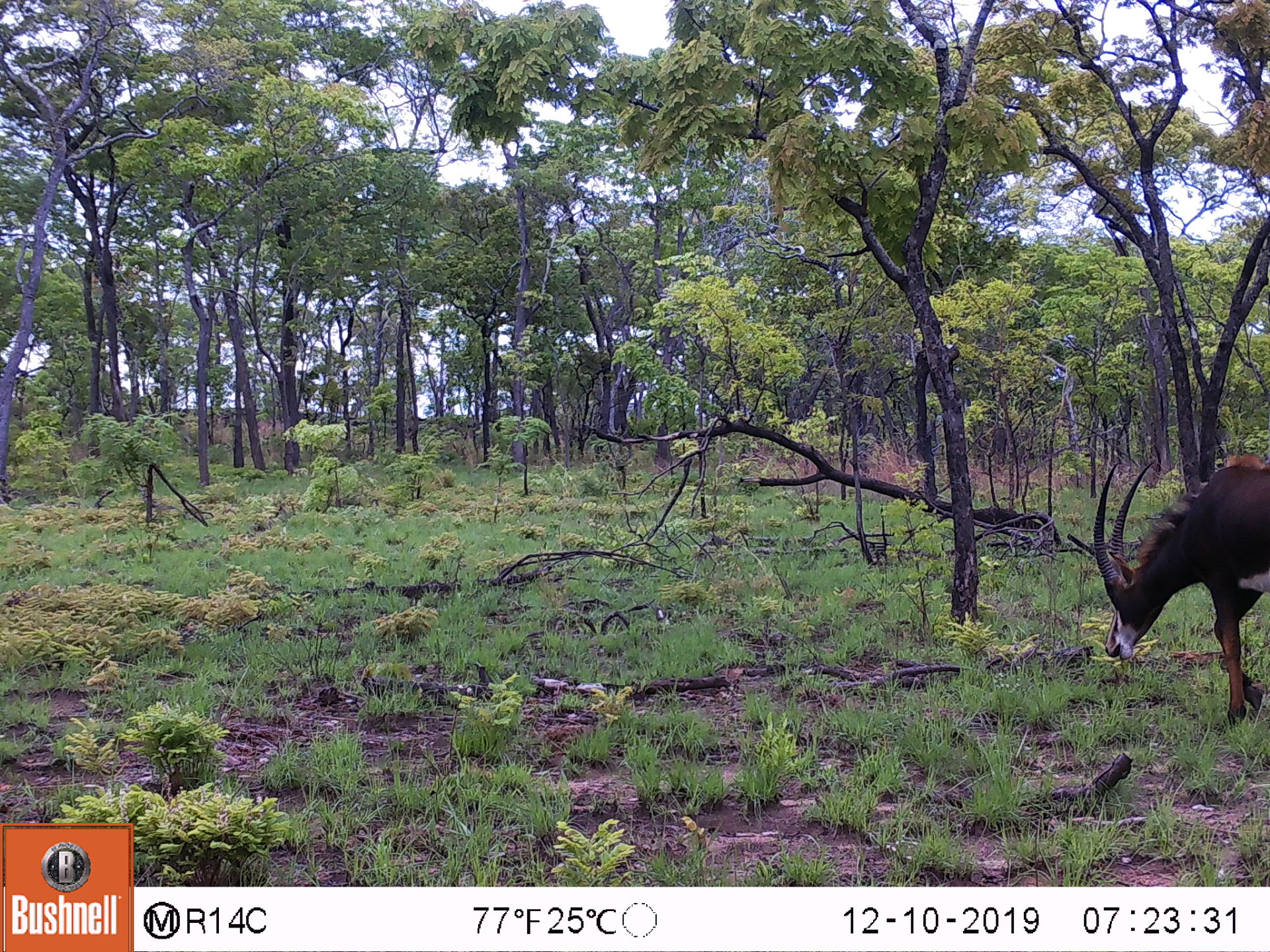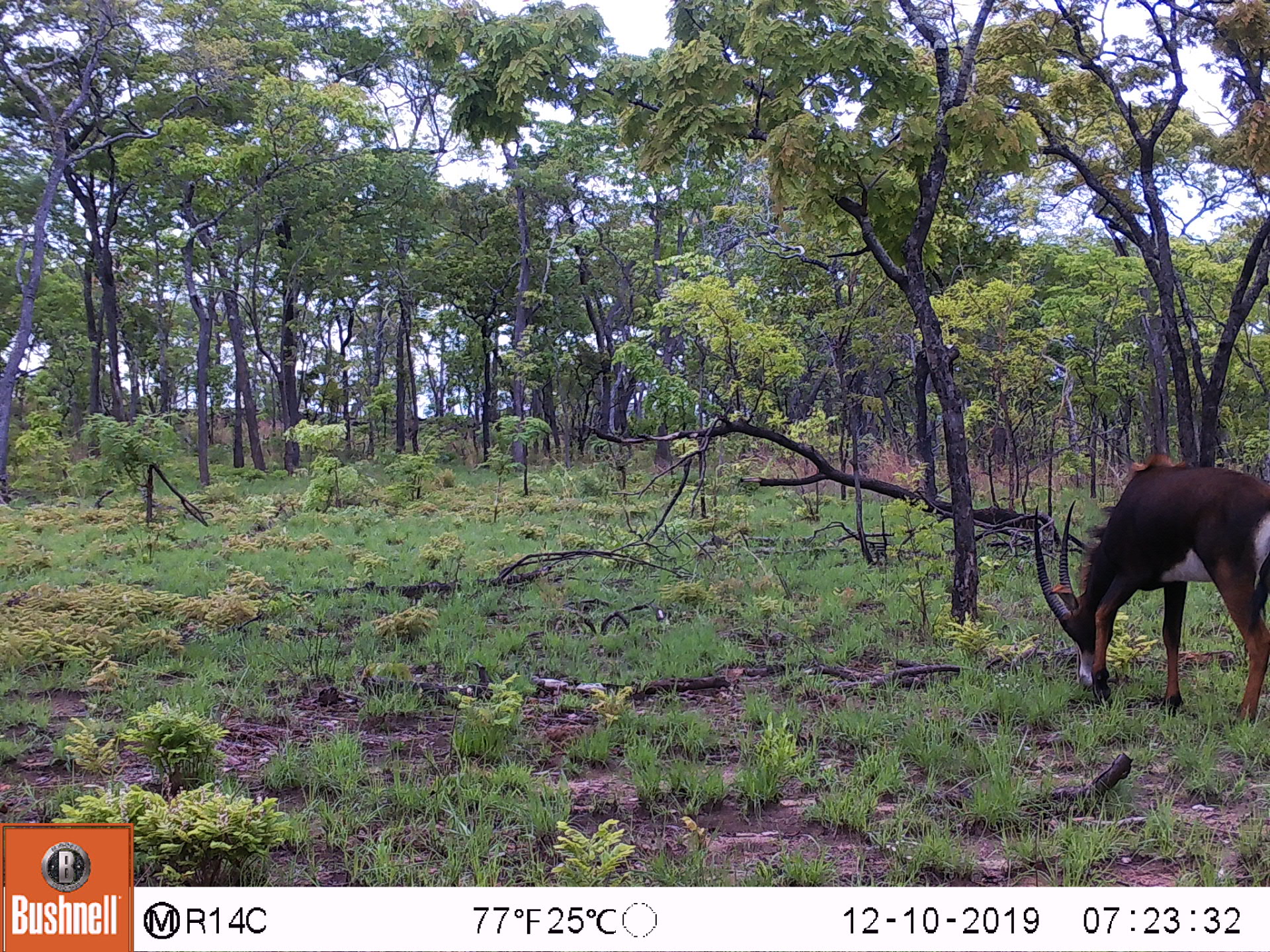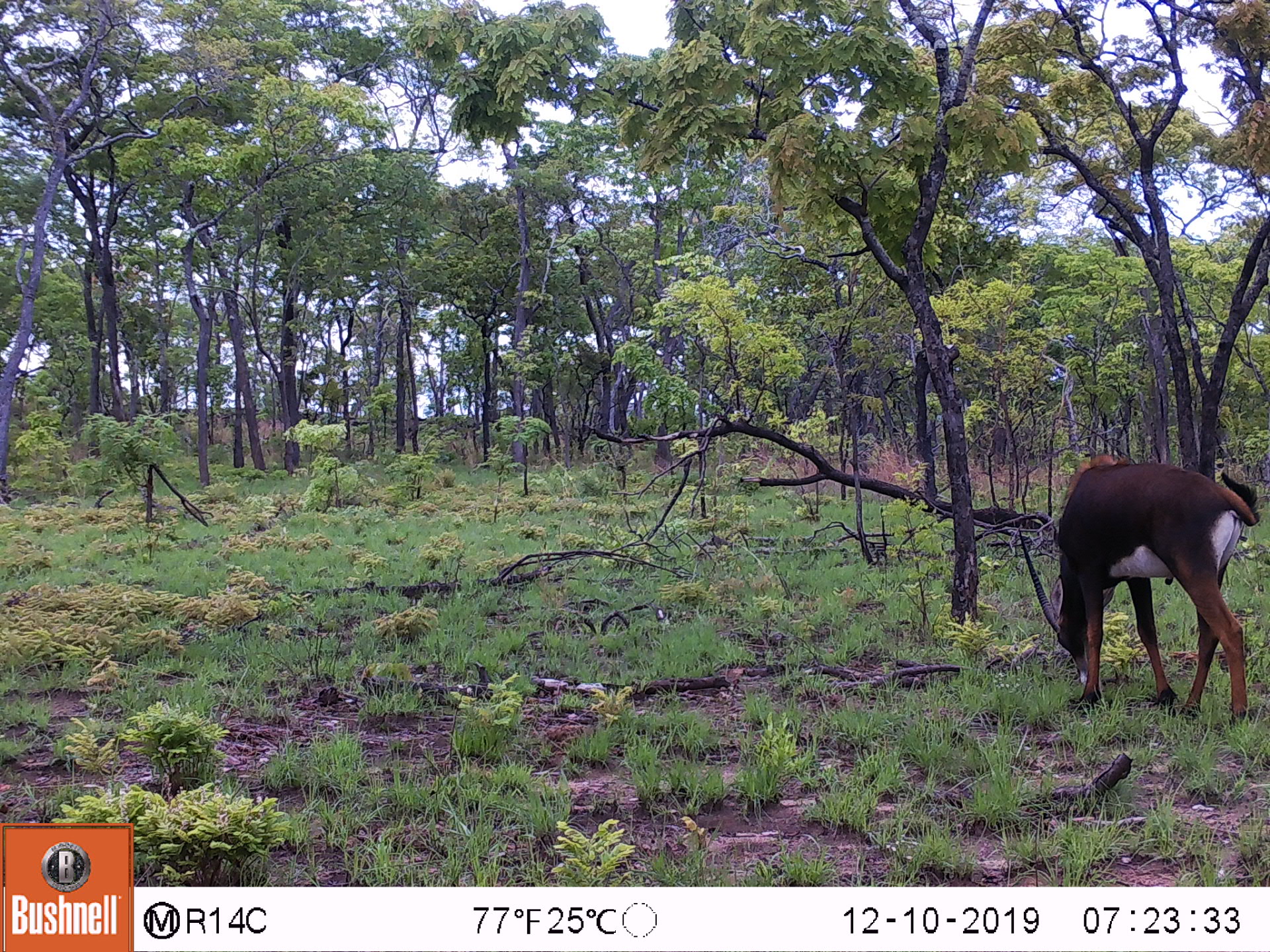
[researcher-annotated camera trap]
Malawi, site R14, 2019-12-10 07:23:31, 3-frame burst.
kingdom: Animalia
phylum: Chordata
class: Mammalia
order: Artiodactyla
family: Bovidae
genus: Hippotragus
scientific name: Hippotragus niger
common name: sable antelope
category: sable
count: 1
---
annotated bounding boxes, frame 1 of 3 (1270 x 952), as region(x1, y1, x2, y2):
sable: region(1072, 446, 1266, 732)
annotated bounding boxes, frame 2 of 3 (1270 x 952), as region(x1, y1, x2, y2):
sable: region(1025, 463, 1268, 732)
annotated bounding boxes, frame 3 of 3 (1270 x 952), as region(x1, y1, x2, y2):
sable: region(1015, 460, 1265, 730)